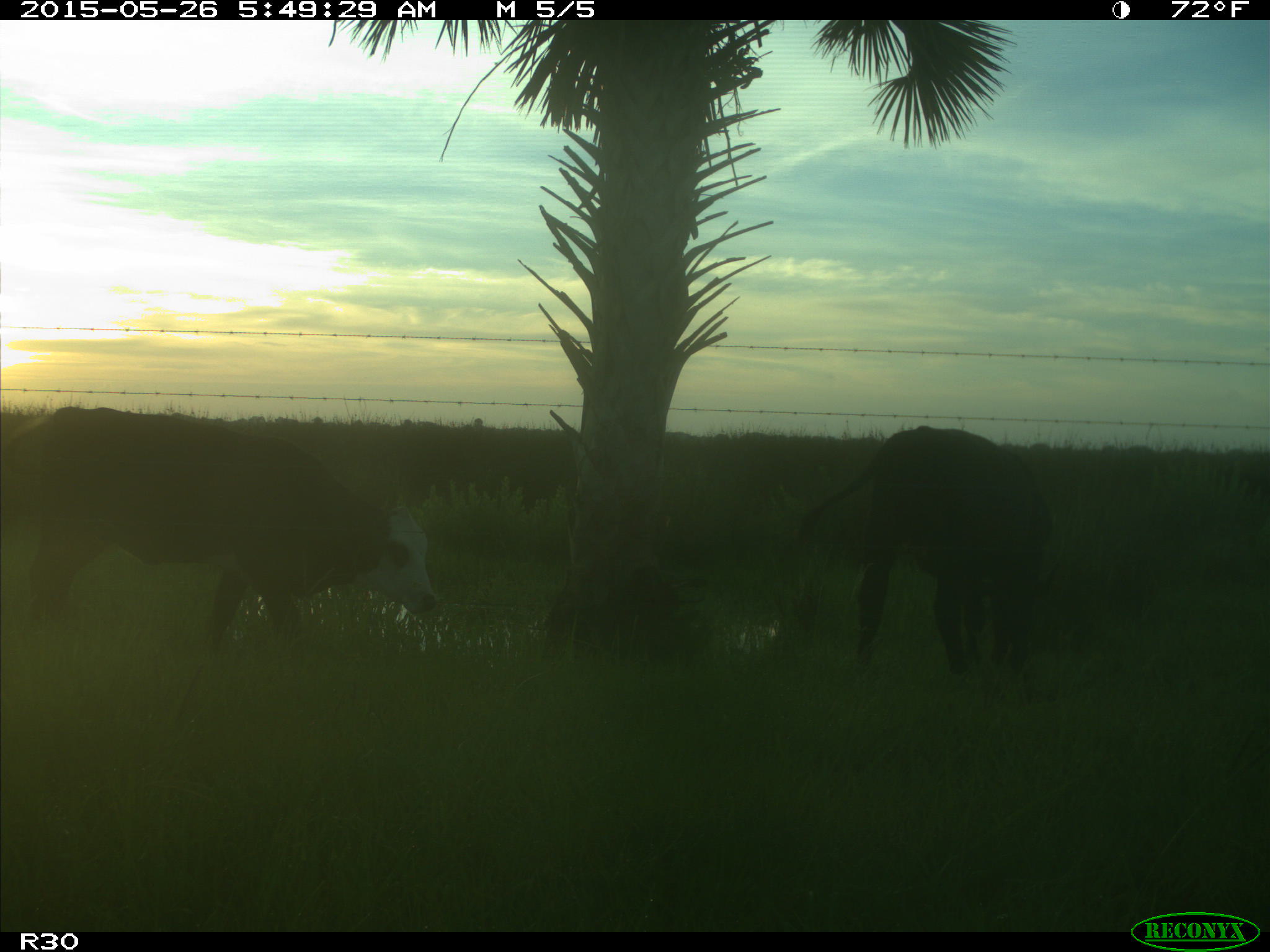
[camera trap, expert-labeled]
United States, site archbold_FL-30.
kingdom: Animalia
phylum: Chordata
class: Mammalia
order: Artiodactyla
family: Bovidae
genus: Bos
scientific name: Bos taurus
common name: domestic cow